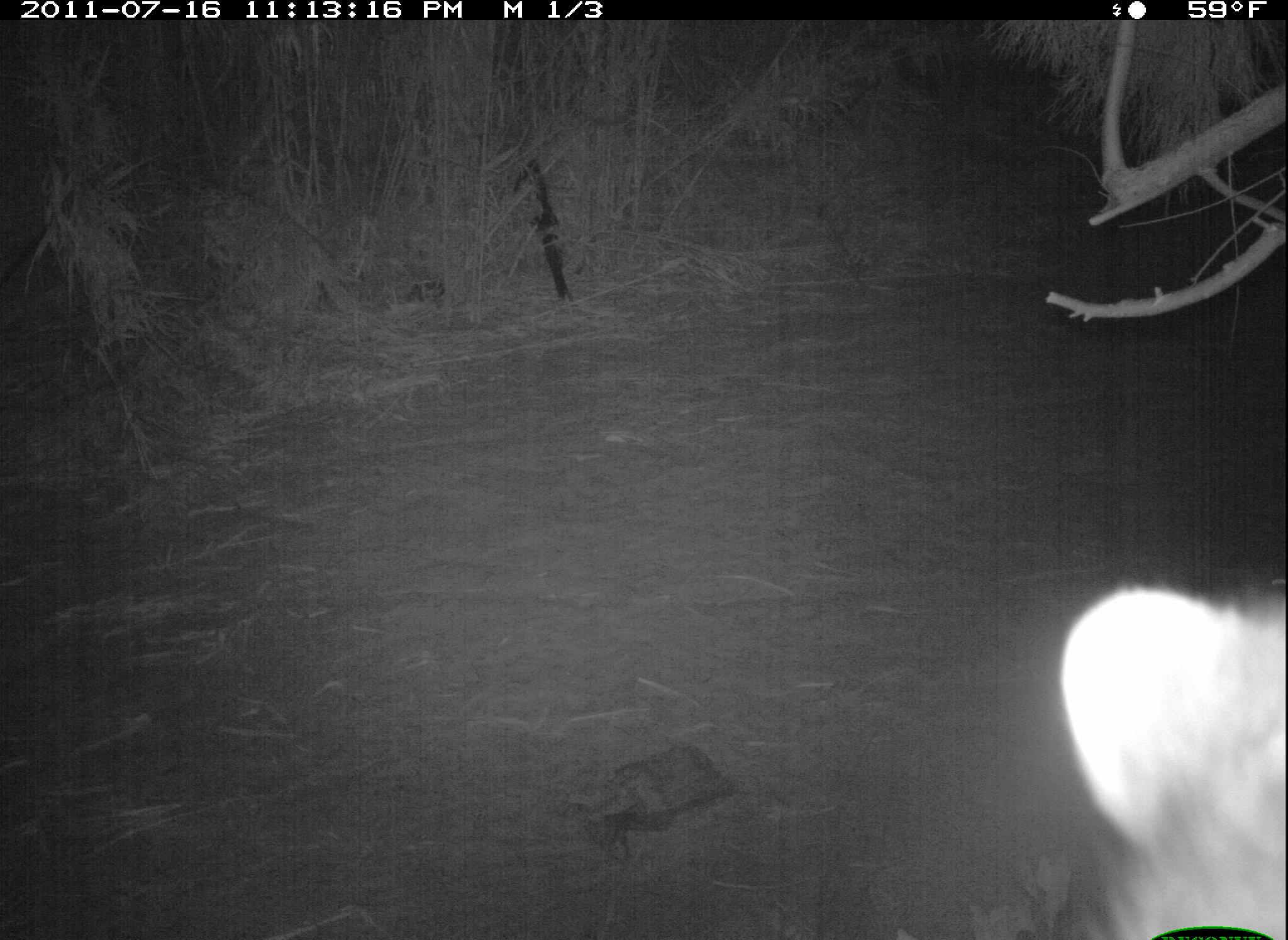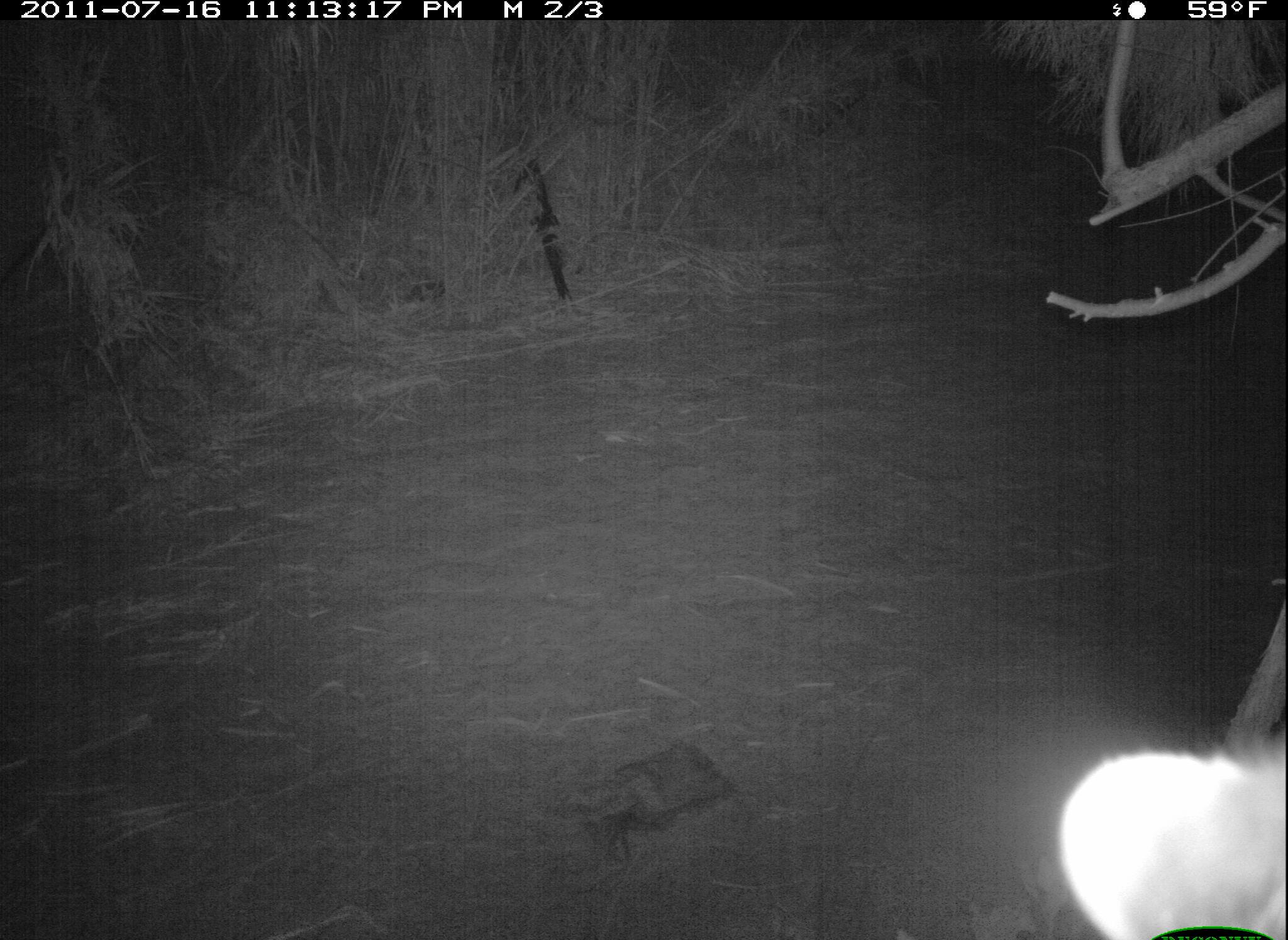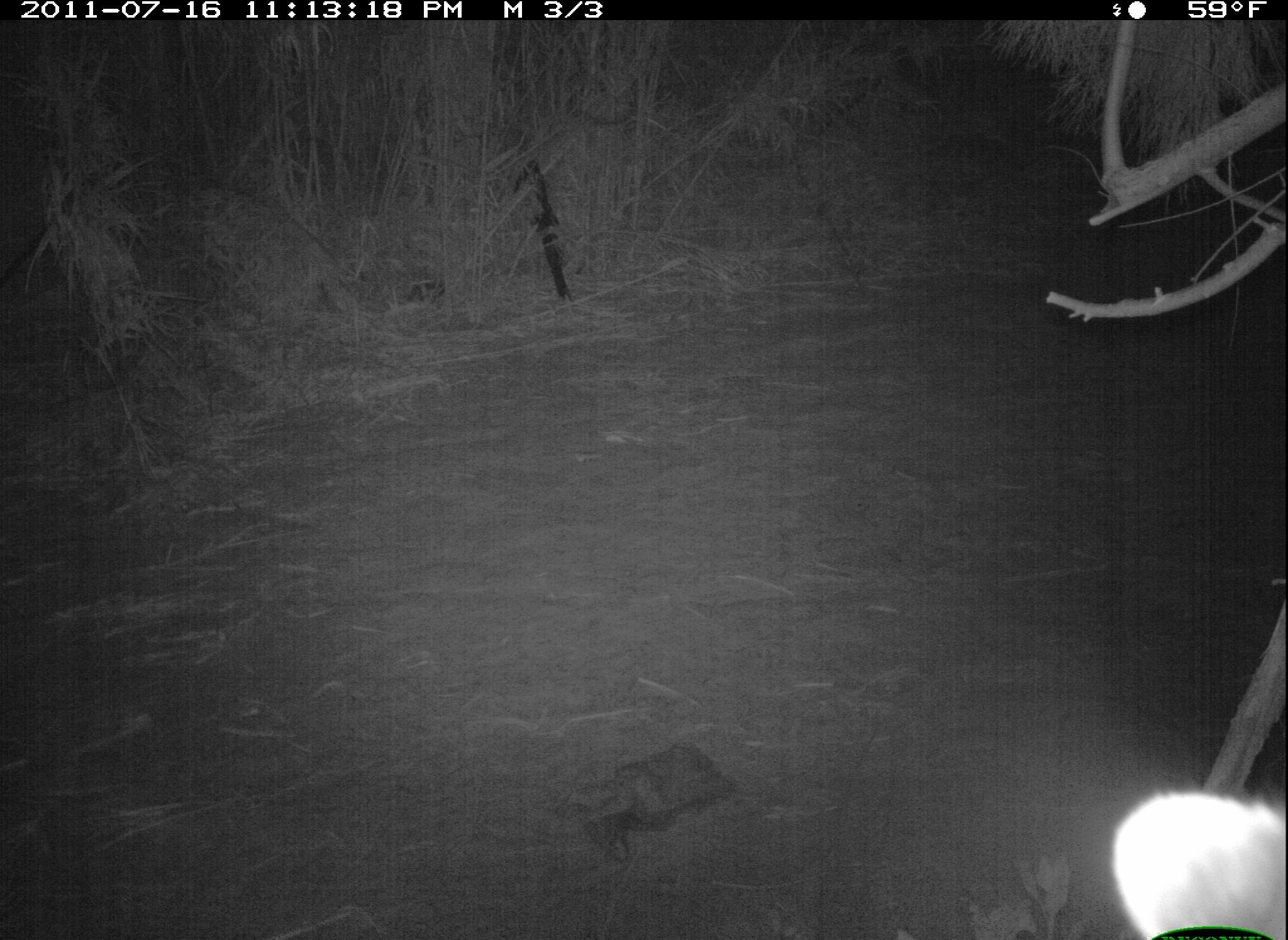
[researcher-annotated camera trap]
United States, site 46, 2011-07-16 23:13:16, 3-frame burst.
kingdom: Animalia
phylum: Chordata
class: Mammalia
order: Carnivora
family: Procyonidae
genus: Procyon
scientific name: Procyon lotor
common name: raccoon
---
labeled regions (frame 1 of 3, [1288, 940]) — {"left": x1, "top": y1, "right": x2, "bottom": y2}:
raccoon: {"left": 1030, "top": 561, "right": 1285, "bottom": 936}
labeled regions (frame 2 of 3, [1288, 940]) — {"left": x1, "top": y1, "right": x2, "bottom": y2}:
raccoon: {"left": 1046, "top": 699, "right": 1283, "bottom": 926}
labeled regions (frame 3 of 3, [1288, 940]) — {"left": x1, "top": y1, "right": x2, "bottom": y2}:
raccoon: {"left": 1096, "top": 772, "right": 1283, "bottom": 940}